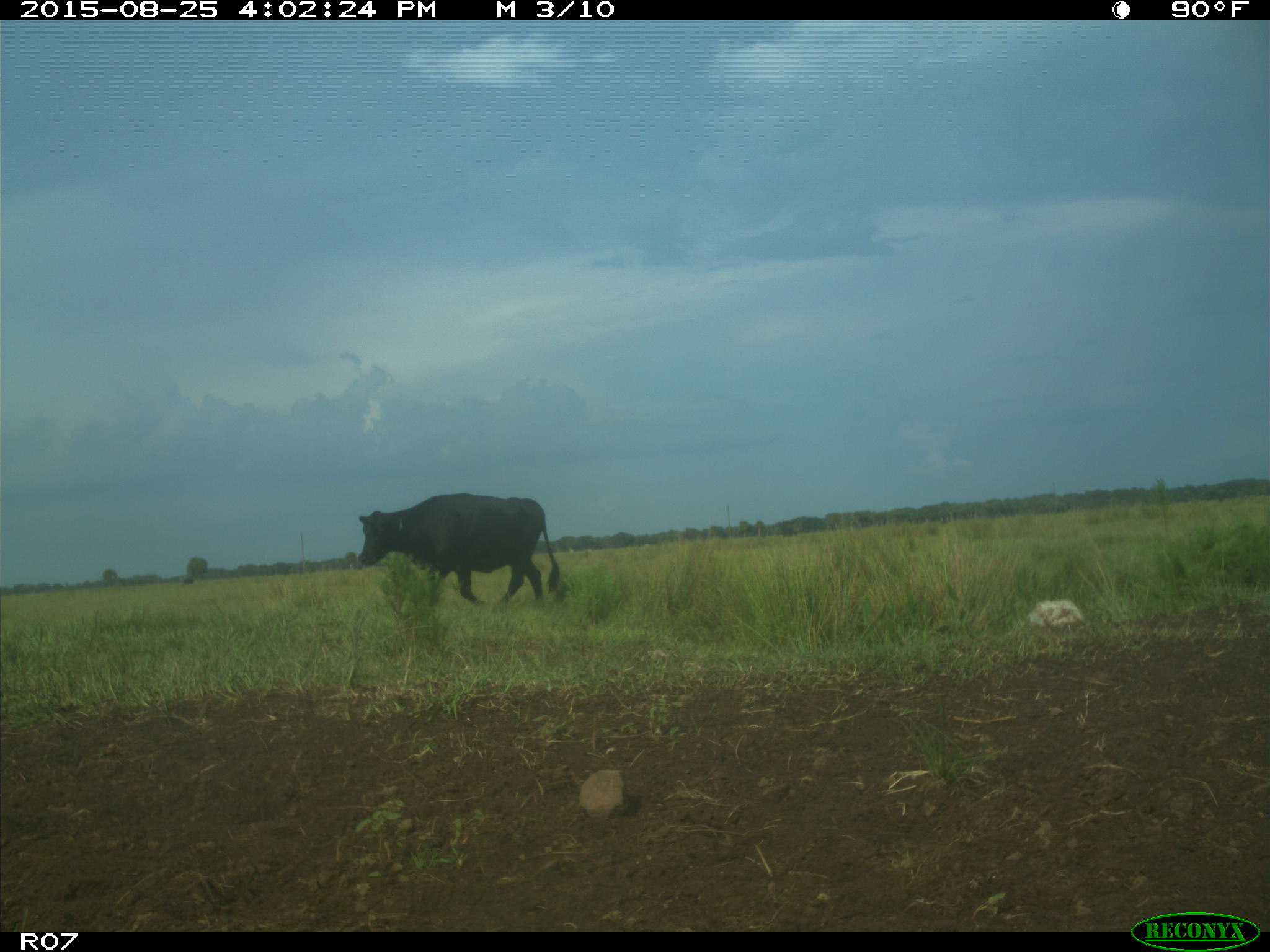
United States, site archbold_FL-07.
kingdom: Animalia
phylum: Chordata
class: Mammalia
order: Artiodactyla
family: Bovidae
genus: Bos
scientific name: Bos taurus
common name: domestic cow